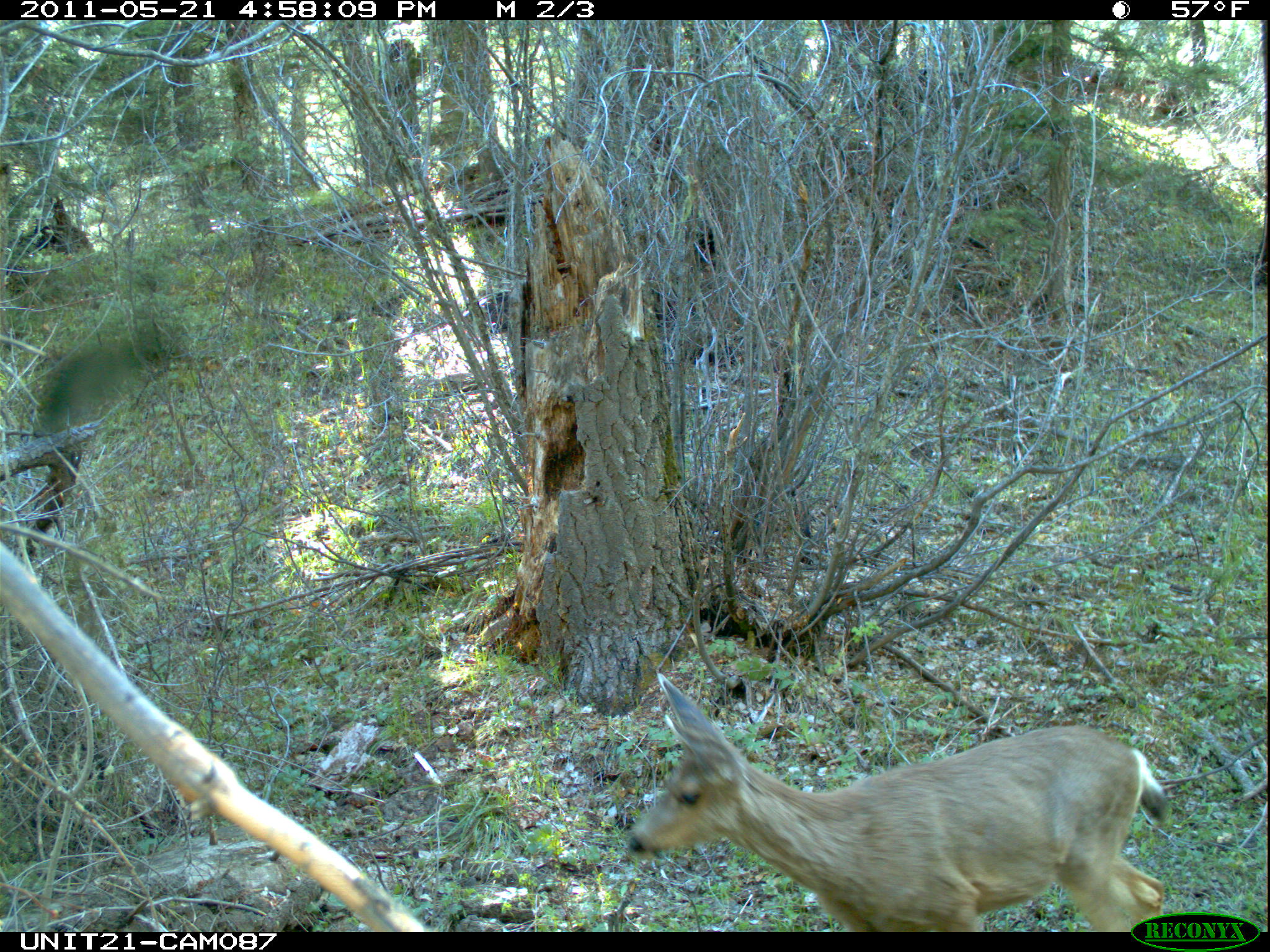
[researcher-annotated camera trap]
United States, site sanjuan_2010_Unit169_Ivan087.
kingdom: Animalia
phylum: Chordata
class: Mammalia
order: Artiodactyla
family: Cervidae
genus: Odocoileus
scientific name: Odocoileus hemionus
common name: mule deer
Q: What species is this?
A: Odocoileus hemionus (mule deer).